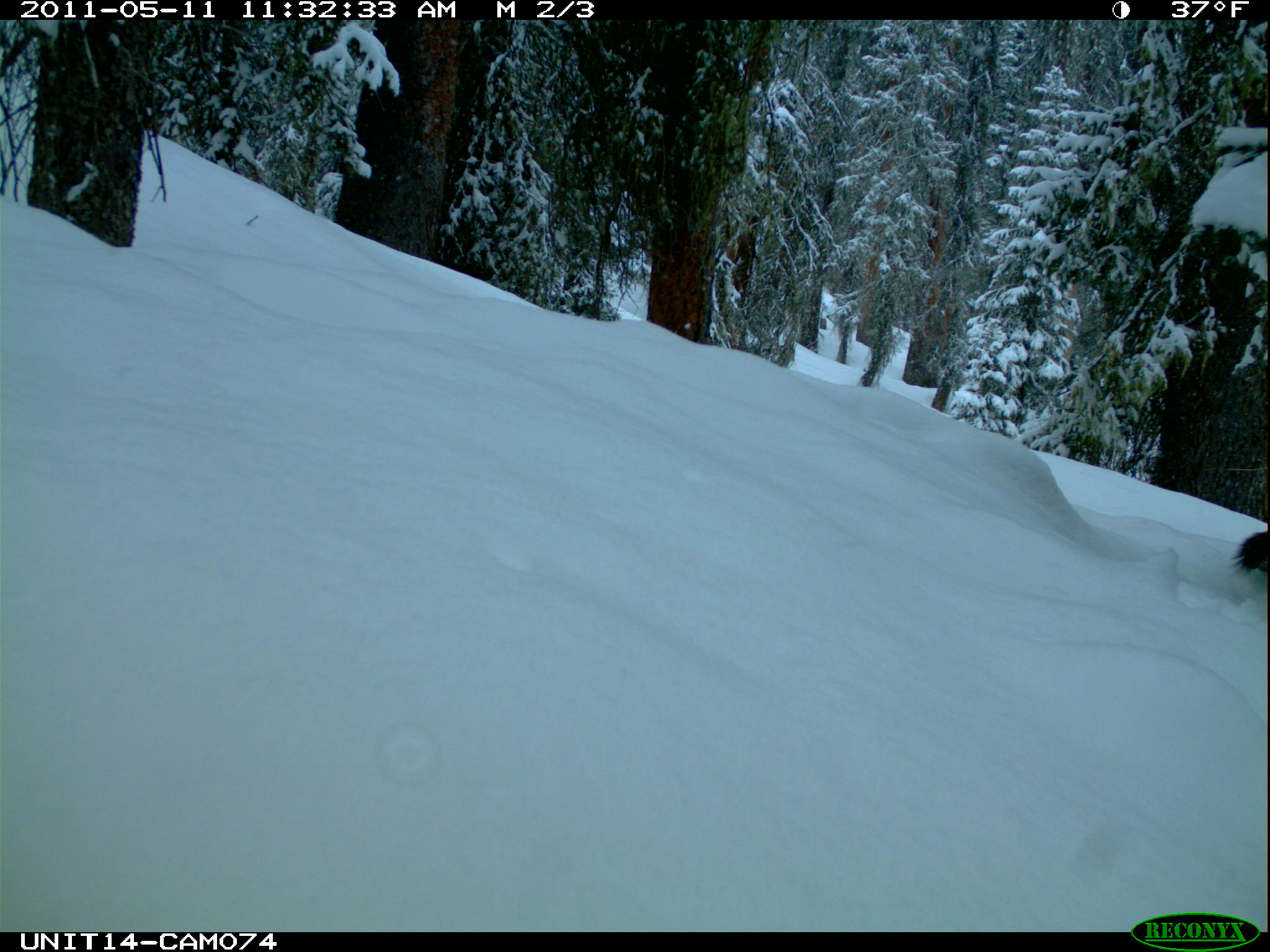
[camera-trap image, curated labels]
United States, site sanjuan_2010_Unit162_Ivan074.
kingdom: Animalia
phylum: Chordata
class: Mammalia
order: Rodentia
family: Sciuridae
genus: Tamiasciurus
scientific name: Tamiasciurus hudsonicus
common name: american red squirrel